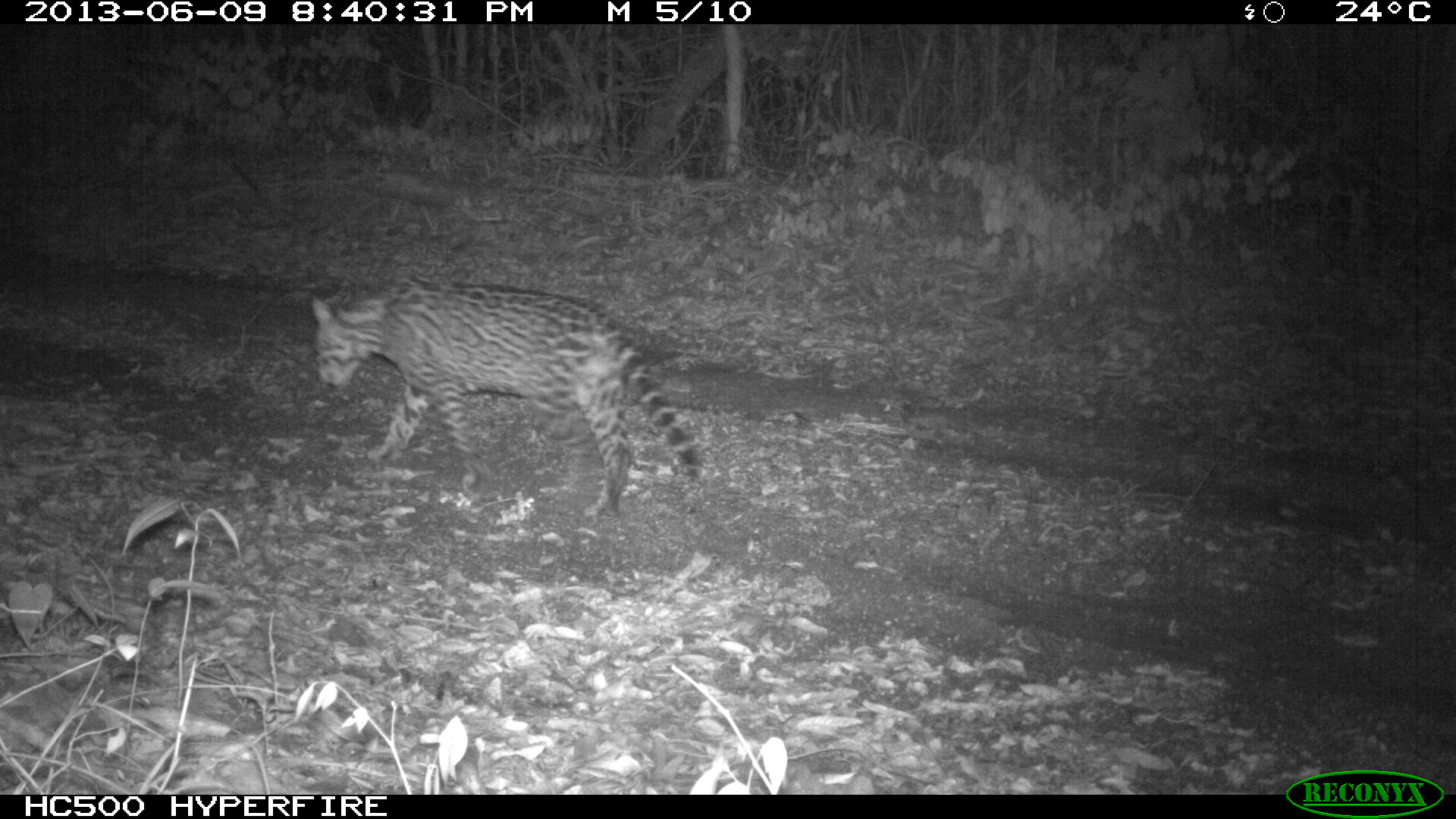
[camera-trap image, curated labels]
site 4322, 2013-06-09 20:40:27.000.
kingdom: Animalia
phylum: Chordata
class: Mammalia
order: Carnivora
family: Felidae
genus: Leopardus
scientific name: Leopardus pardalis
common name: ocelot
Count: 1.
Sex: male.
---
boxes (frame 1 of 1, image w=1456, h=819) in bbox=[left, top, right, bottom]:
leopardus pardalis: bbox=[309, 279, 702, 518]